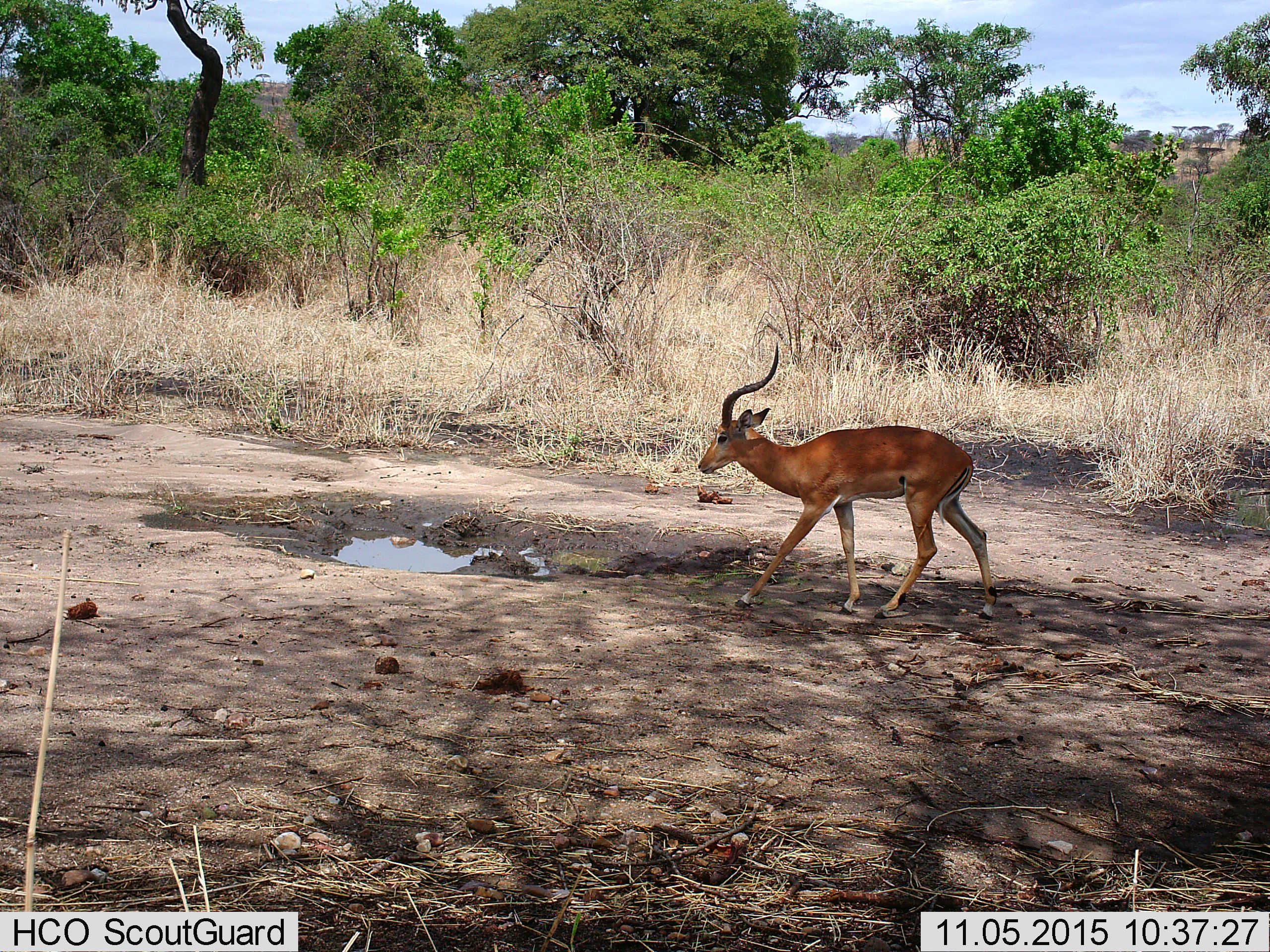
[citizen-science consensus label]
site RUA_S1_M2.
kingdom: Animalia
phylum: Chordata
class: Mammalia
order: Artiodactyla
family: Bovidae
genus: Aepyceros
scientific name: Aepyceros melampus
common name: impala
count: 1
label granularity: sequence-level